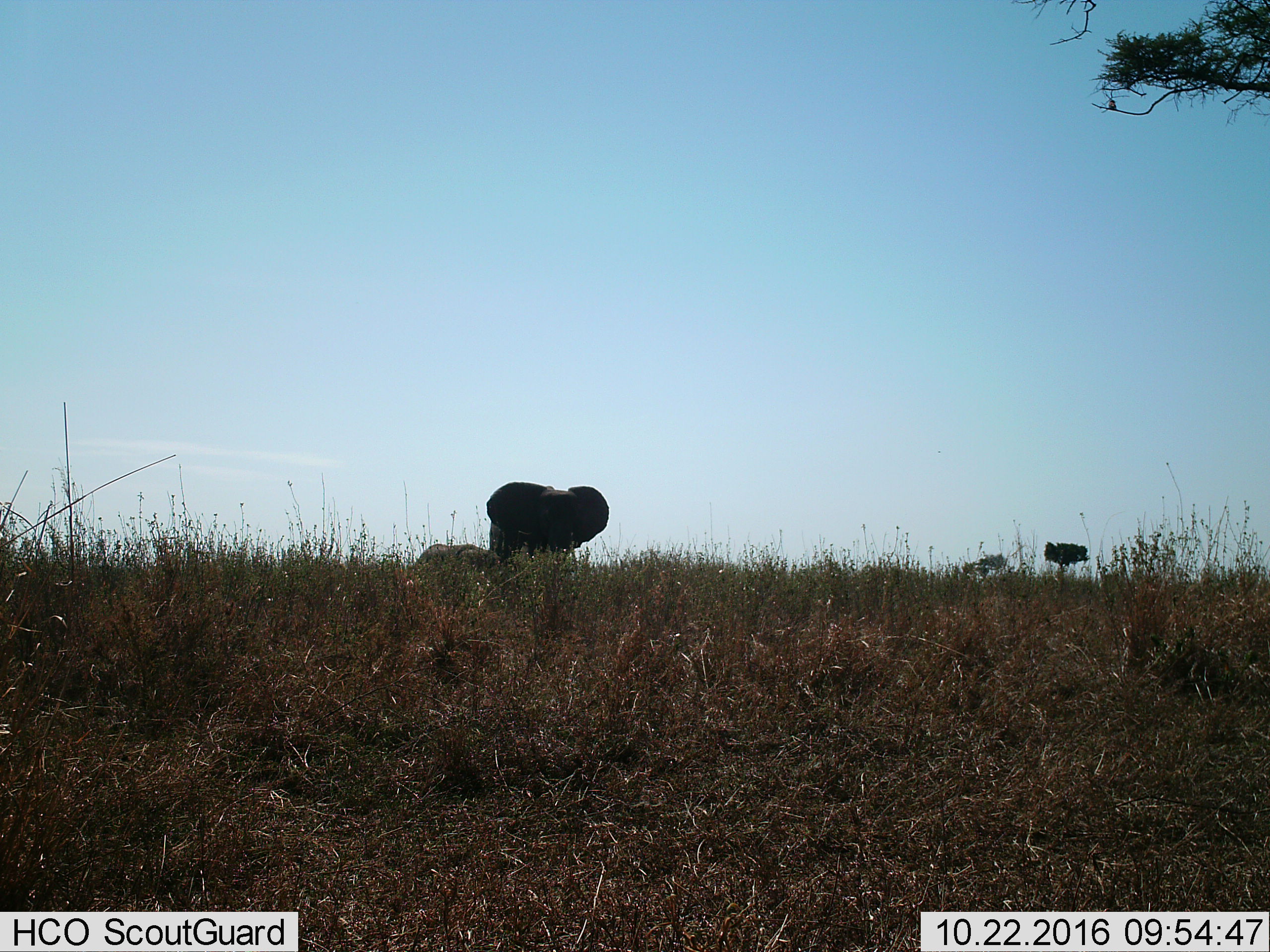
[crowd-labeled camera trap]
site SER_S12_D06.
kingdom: Animalia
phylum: Chordata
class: Mammalia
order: Proboscidea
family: Elephantidae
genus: Loxodonta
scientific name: Loxodonta africana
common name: african bush elephant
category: elephant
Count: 2.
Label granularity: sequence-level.